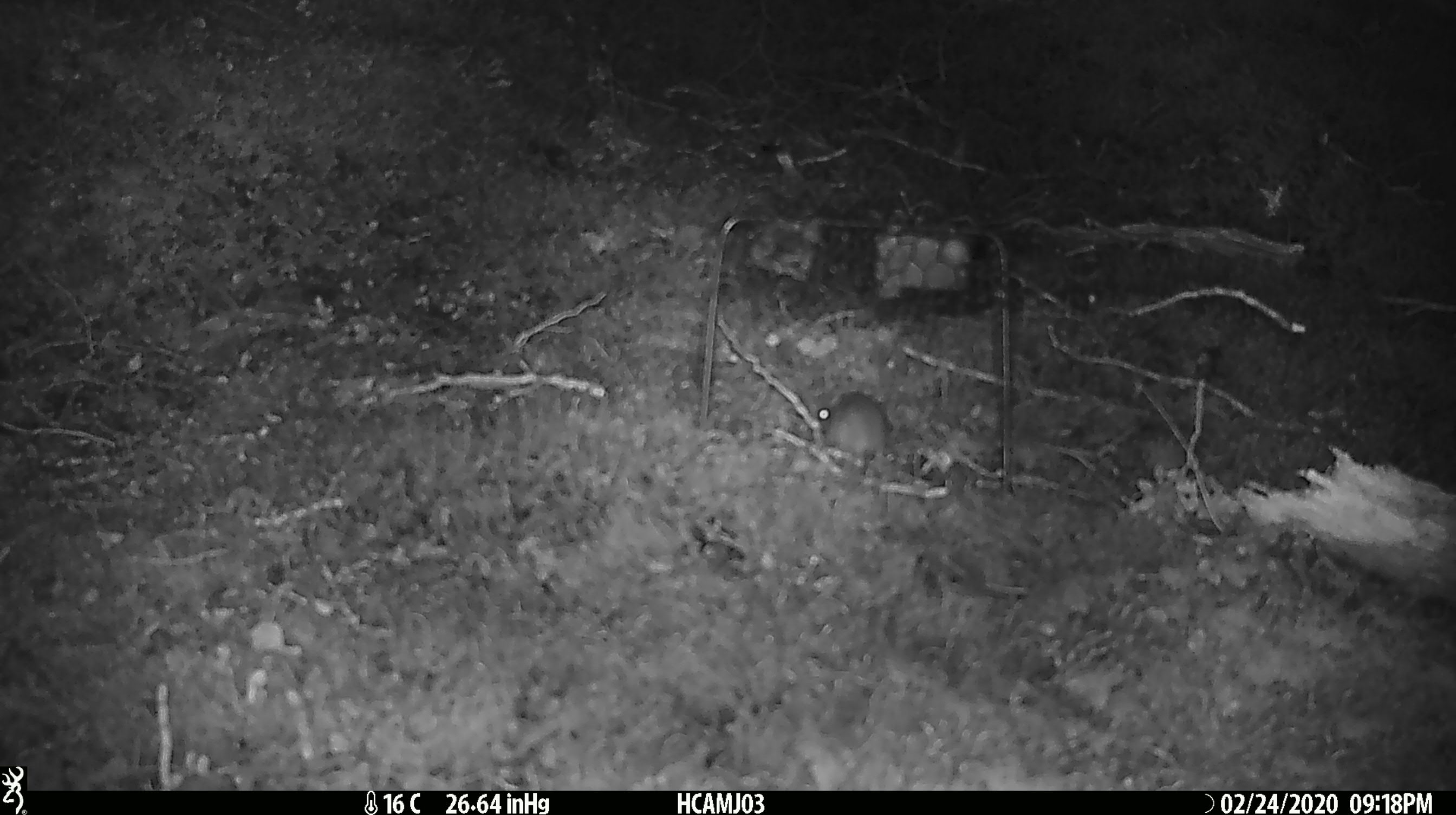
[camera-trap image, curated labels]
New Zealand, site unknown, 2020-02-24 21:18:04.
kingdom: Animalia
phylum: Chordata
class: Mammalia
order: Rodentia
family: Muridae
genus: Mus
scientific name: Mus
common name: mouse